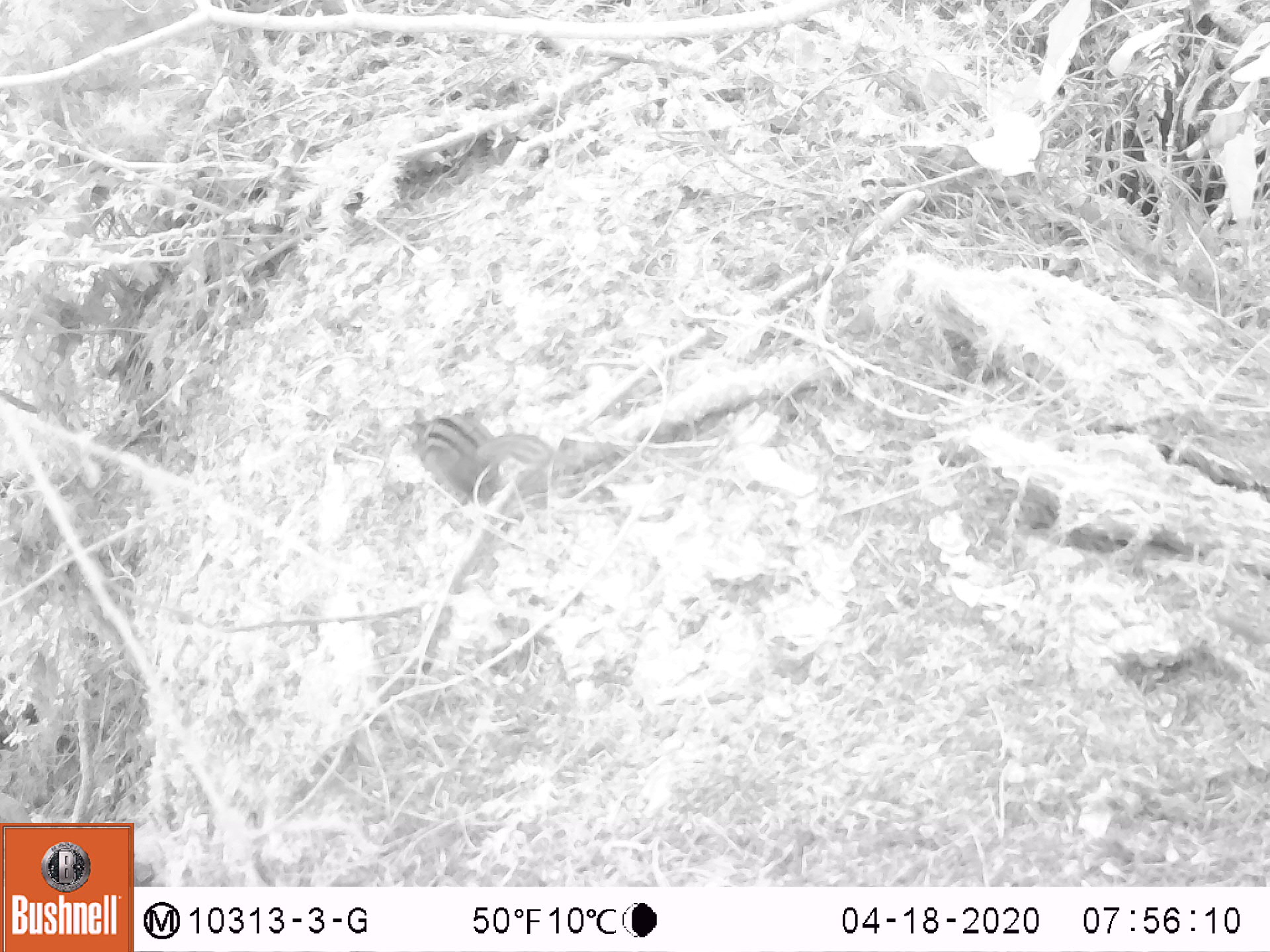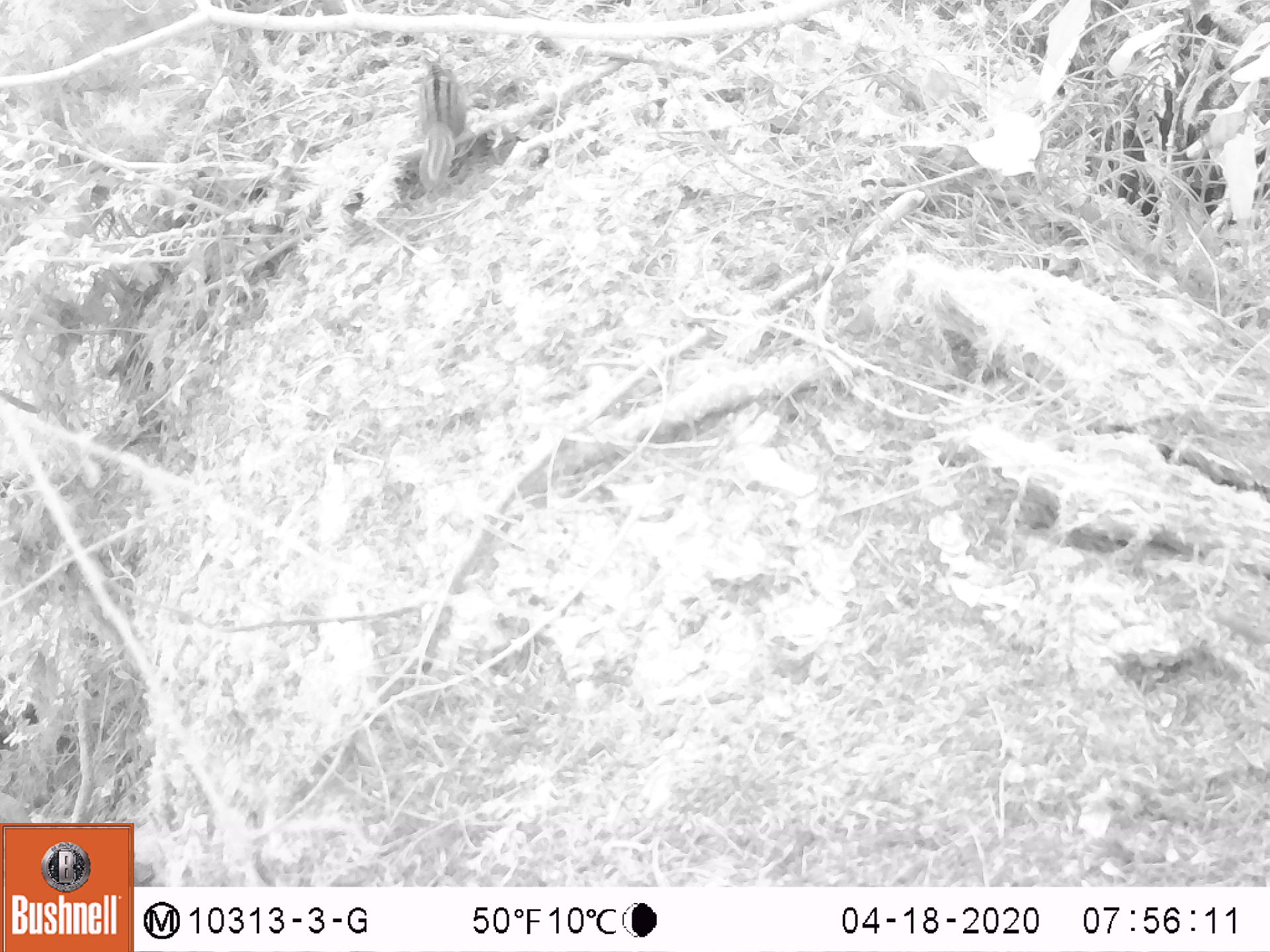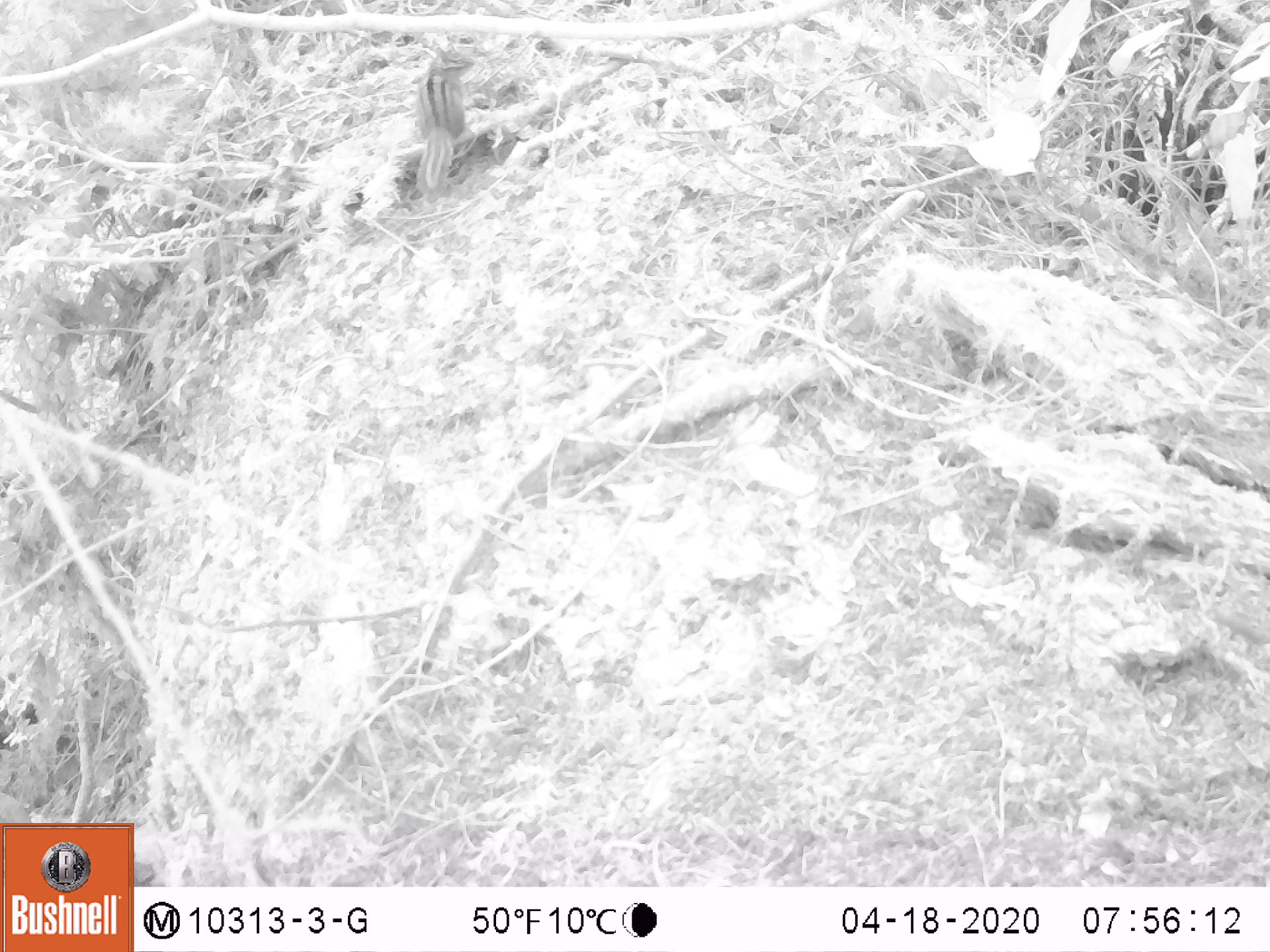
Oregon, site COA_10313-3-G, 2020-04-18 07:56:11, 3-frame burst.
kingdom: Animalia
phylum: Chordata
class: Mammalia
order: Rodentia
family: Sciuridae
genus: Neotamias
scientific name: Neotamias townsendii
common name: townsend's chipmunk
Townsend's chipmunk (Neotamias townsendii).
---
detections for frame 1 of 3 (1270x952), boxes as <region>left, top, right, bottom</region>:
townsend's chipmunk: <region>395, 402, 554, 503</region>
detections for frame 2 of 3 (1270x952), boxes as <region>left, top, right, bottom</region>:
townsend's chipmunk: <region>413, 47, 471, 196</region>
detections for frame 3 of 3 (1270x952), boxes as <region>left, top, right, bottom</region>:
townsend's chipmunk: <region>409, 40, 479, 201</region>